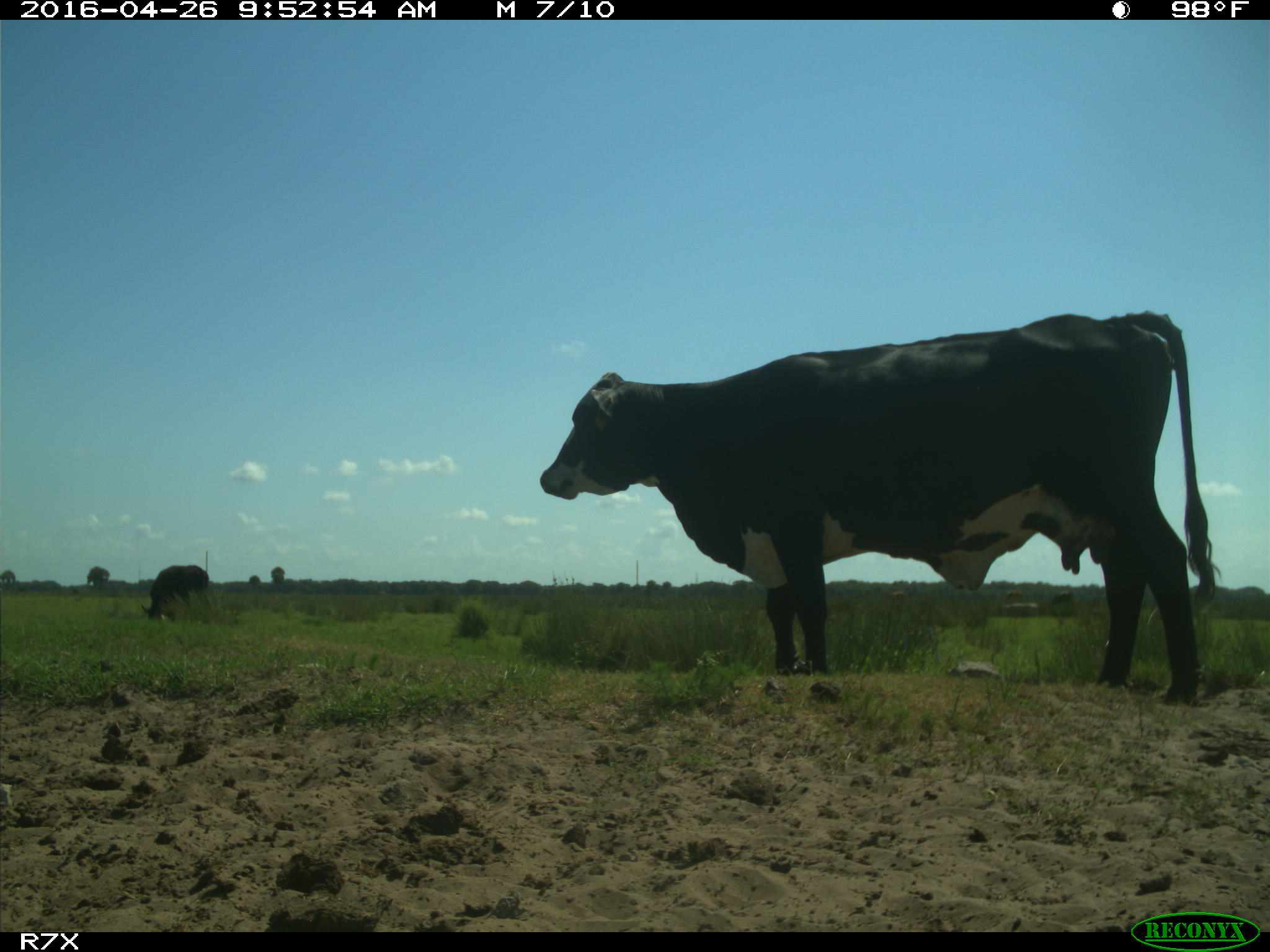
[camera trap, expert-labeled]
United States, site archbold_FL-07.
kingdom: Animalia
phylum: Chordata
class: Mammalia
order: Artiodactyla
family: Bovidae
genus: Bos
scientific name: Bos taurus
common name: domestic cow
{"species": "Bos taurus (domestic cow)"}